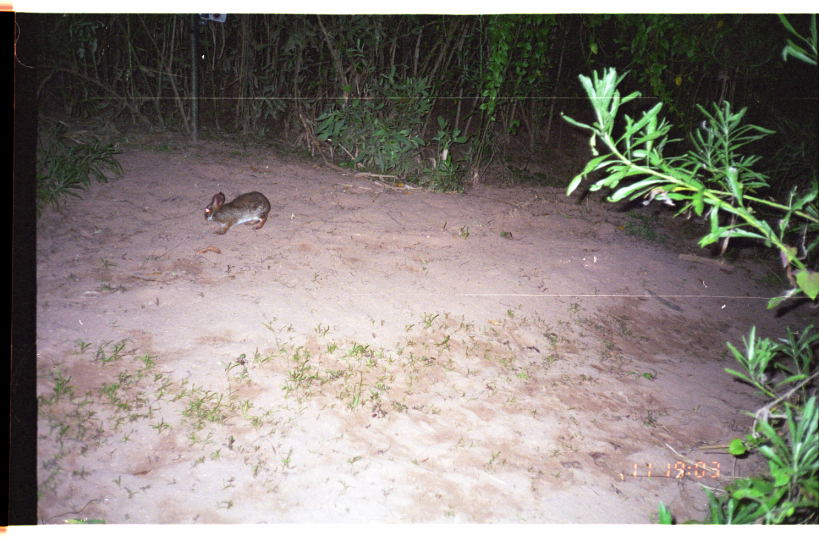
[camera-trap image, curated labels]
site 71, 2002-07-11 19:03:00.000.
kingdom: Animalia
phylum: Chordata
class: Mammalia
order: Lagomorpha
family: Leporidae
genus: Sylvilagus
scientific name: Sylvilagus brasiliensis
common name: tapeti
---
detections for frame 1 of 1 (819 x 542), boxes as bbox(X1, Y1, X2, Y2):
sylvilagus brasiliensis: bbox(203, 191, 272, 236)